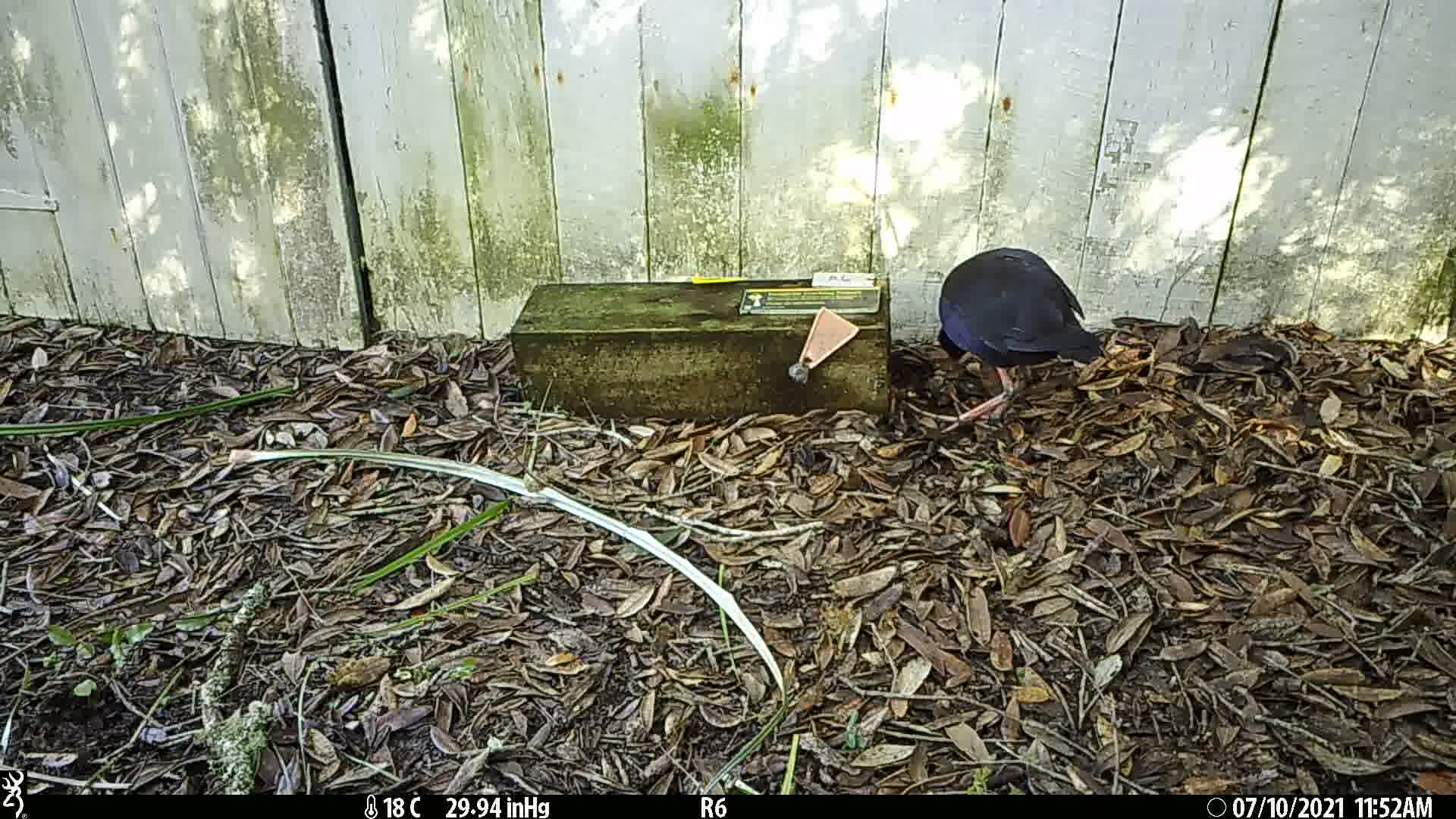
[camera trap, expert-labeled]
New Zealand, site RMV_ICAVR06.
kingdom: Animalia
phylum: Chordata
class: Aves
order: Gruiformes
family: Rallidae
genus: Porphyrio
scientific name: Porphyrio melanotus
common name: australasian swamphen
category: pukeko